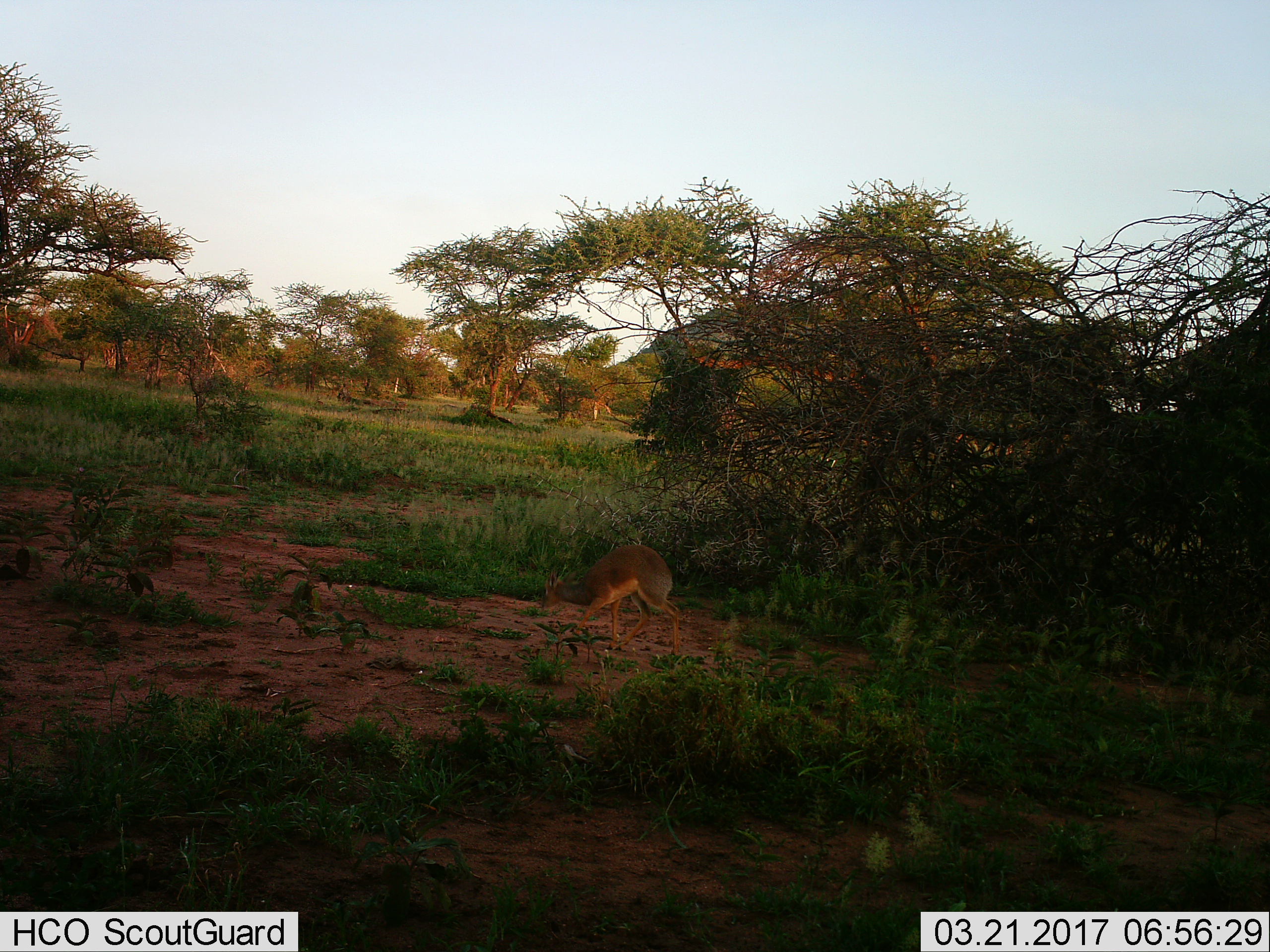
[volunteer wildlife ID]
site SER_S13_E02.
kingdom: Animalia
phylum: Chordata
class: Mammalia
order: Artiodactyla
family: Bovidae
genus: Madoqua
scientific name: Madoqua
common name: dik-dik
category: dikdik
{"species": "dikdik (dik-dik) (Madoqua)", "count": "1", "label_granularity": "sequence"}